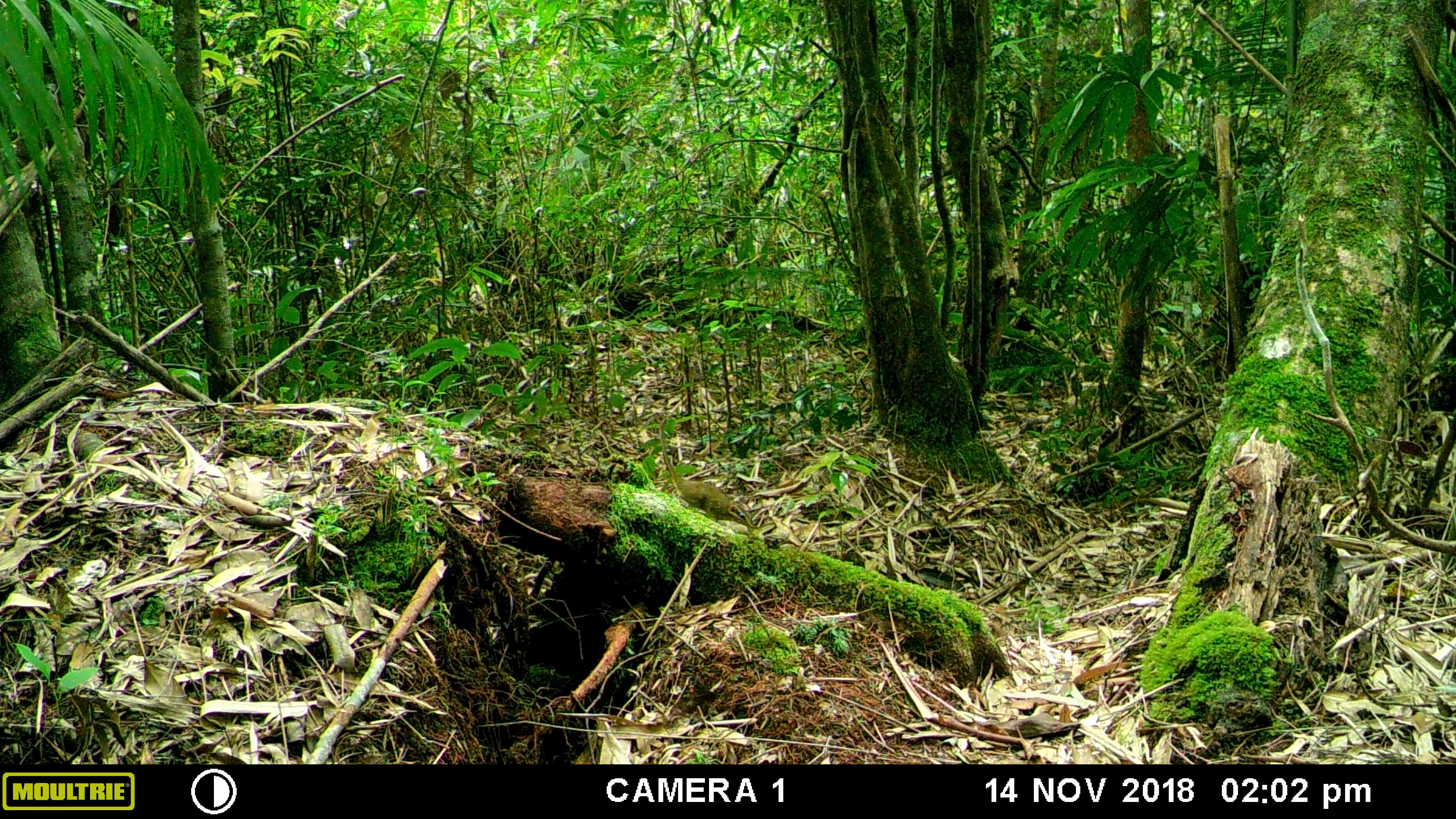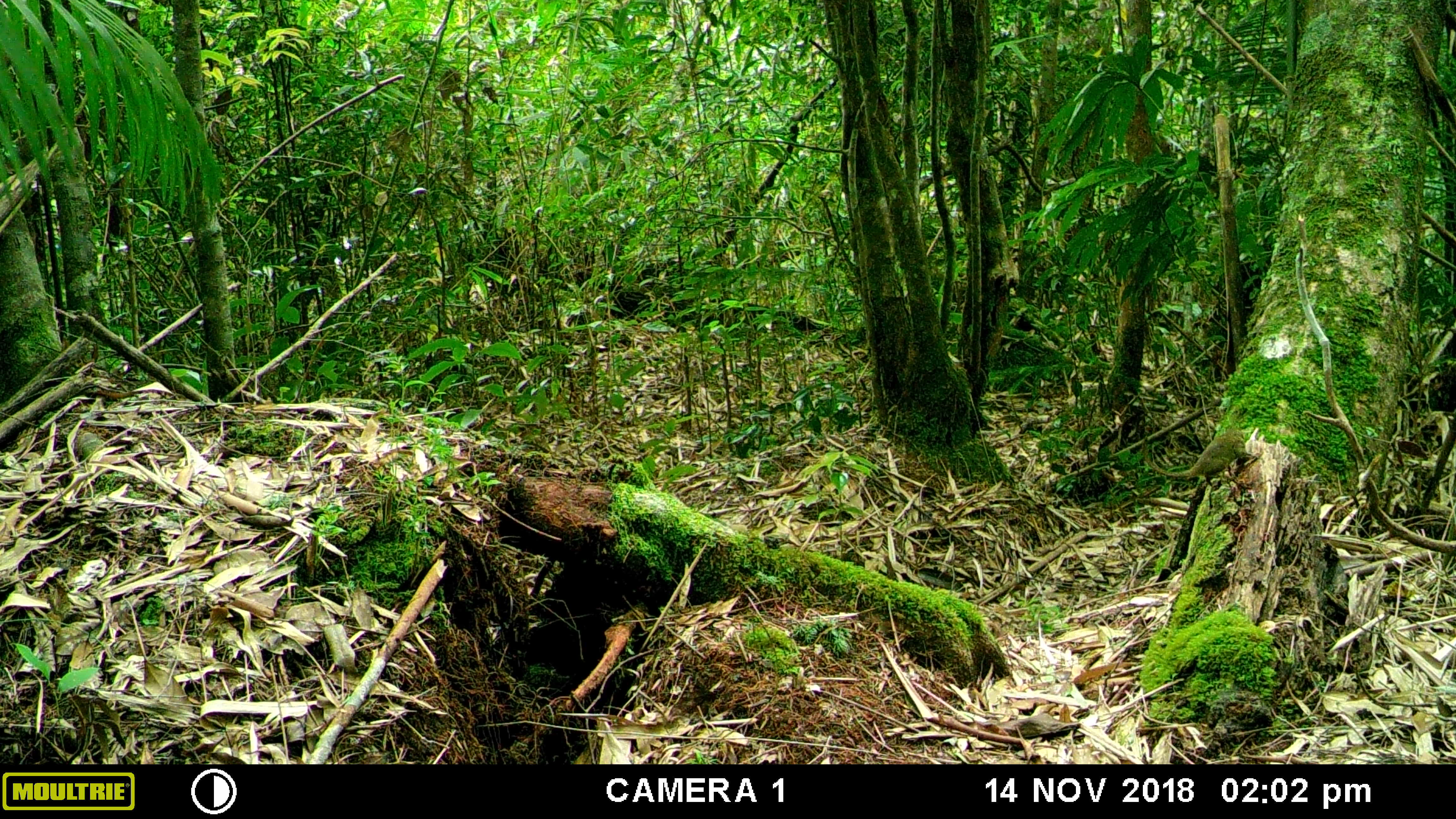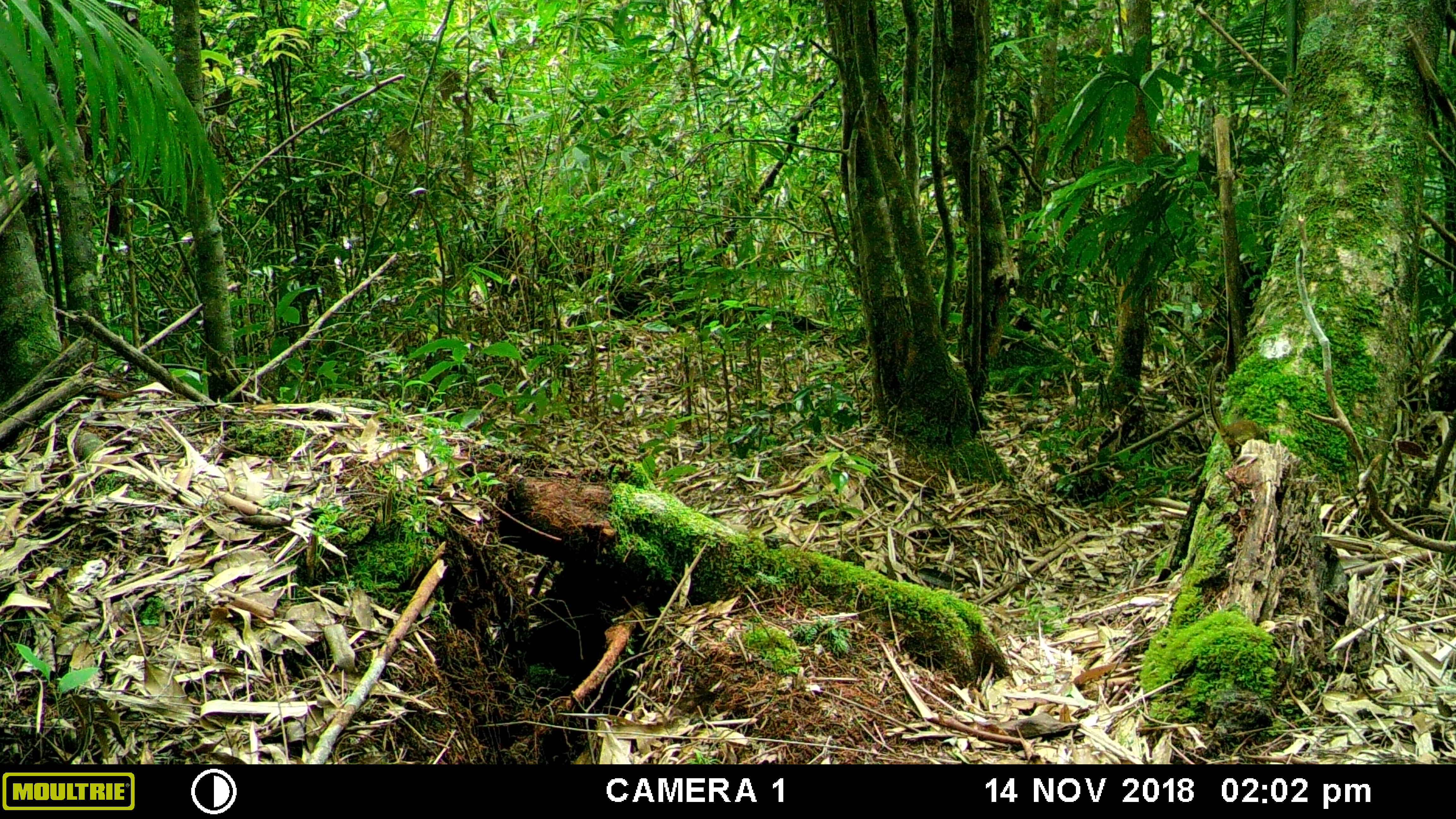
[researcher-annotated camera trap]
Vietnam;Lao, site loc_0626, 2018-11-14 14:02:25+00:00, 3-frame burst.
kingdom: Animalia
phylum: Chordata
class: Mammalia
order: Scandentia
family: Tupaiidae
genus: Tupaia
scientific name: Tupaia belangeri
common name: northern treeshrew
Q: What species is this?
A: Northern treeshrew (Tupaia belangeri).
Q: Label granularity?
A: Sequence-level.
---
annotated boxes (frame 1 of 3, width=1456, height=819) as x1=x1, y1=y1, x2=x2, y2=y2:
northern treeshrew: x1=658, y1=417, x2=754, y2=529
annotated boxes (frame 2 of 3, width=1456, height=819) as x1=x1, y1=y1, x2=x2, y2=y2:
northern treeshrew: x1=1141, y1=427, x2=1259, y2=482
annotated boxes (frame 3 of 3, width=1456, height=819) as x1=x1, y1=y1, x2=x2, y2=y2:
northern treeshrew: x1=1208, y1=361, x2=1270, y2=459